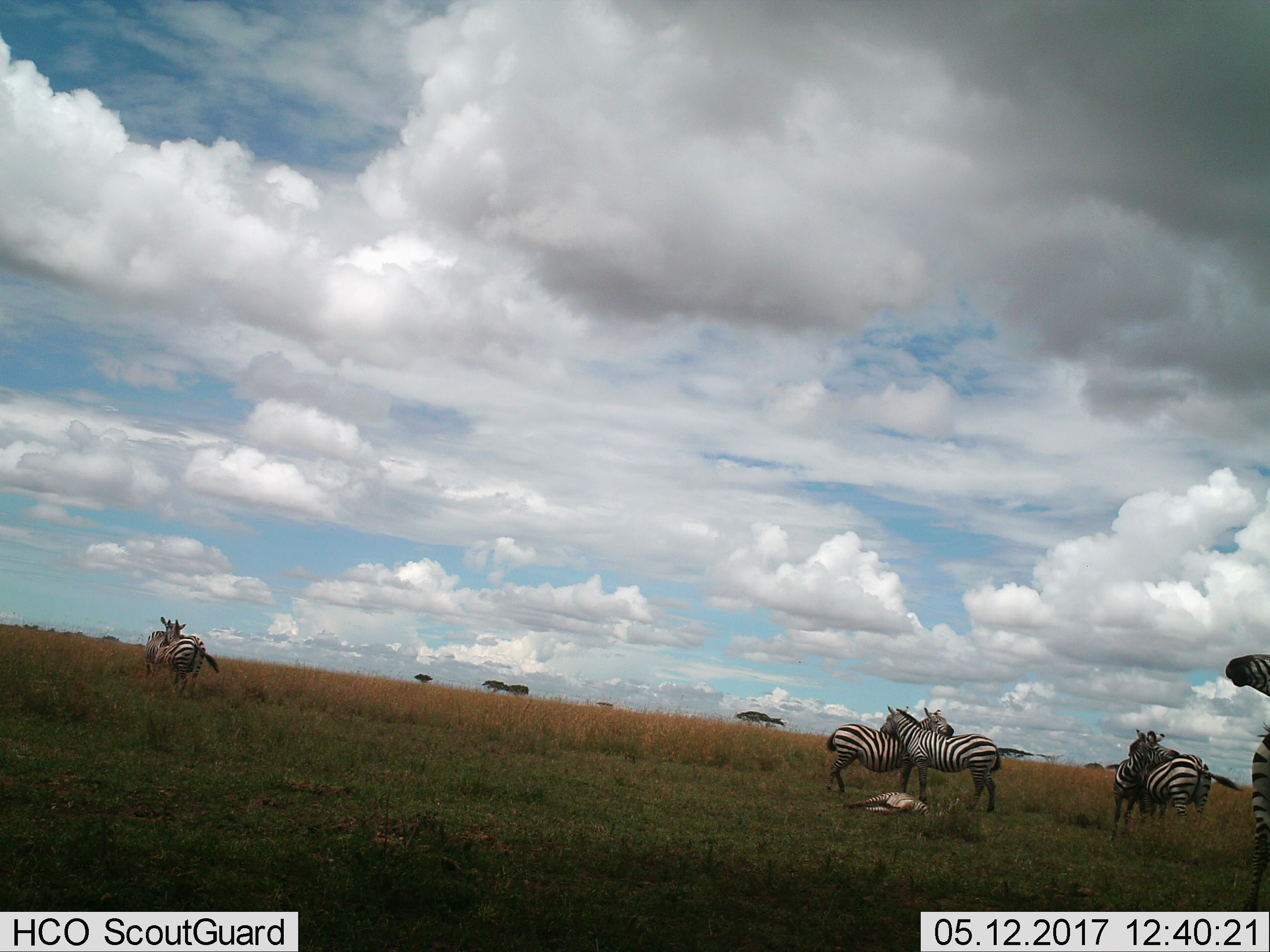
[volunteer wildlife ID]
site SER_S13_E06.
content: unidentified animal